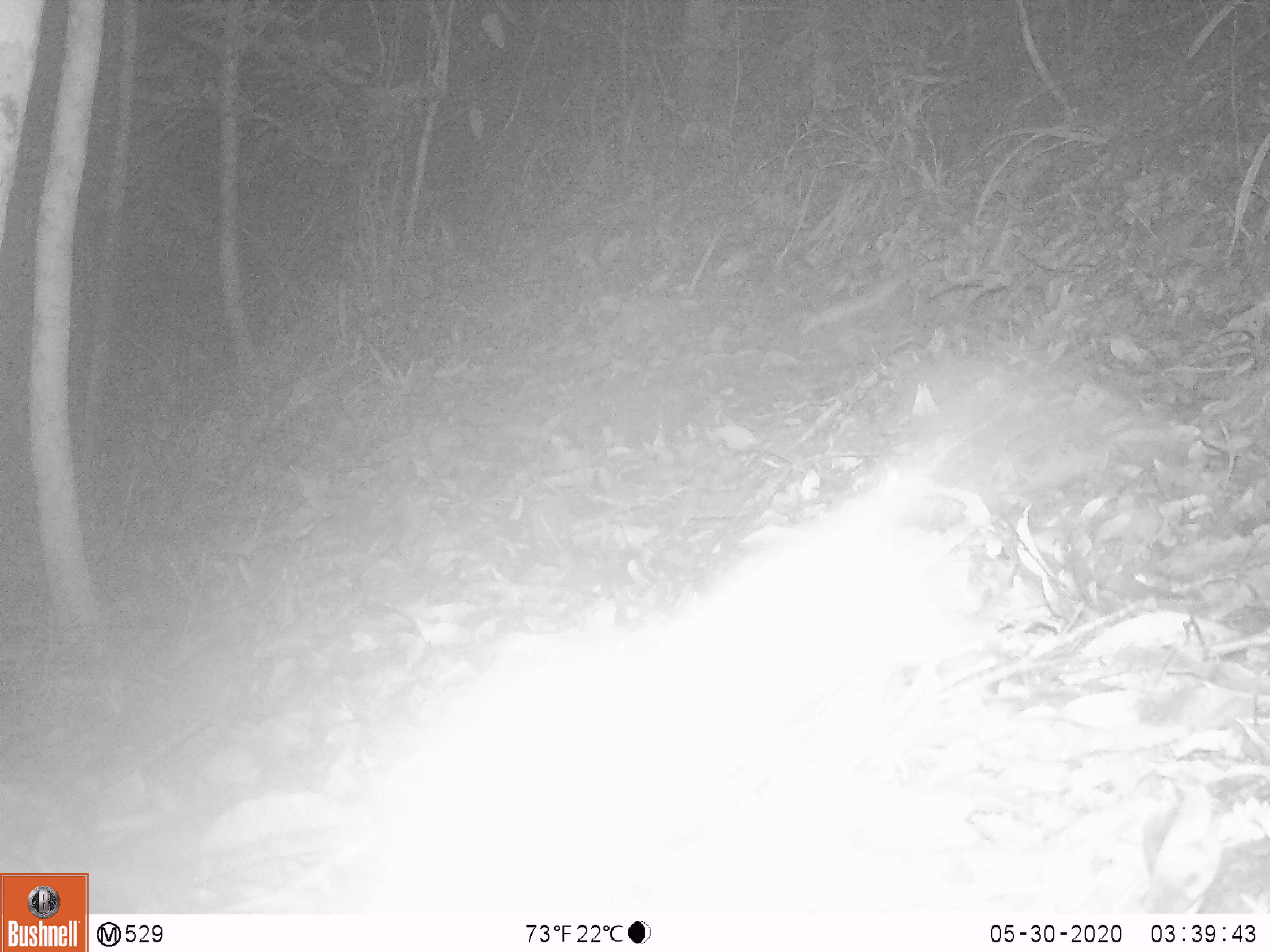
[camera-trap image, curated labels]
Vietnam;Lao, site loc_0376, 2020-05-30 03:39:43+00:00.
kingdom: Animalia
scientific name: Animalia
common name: animal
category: unidentified animal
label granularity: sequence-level